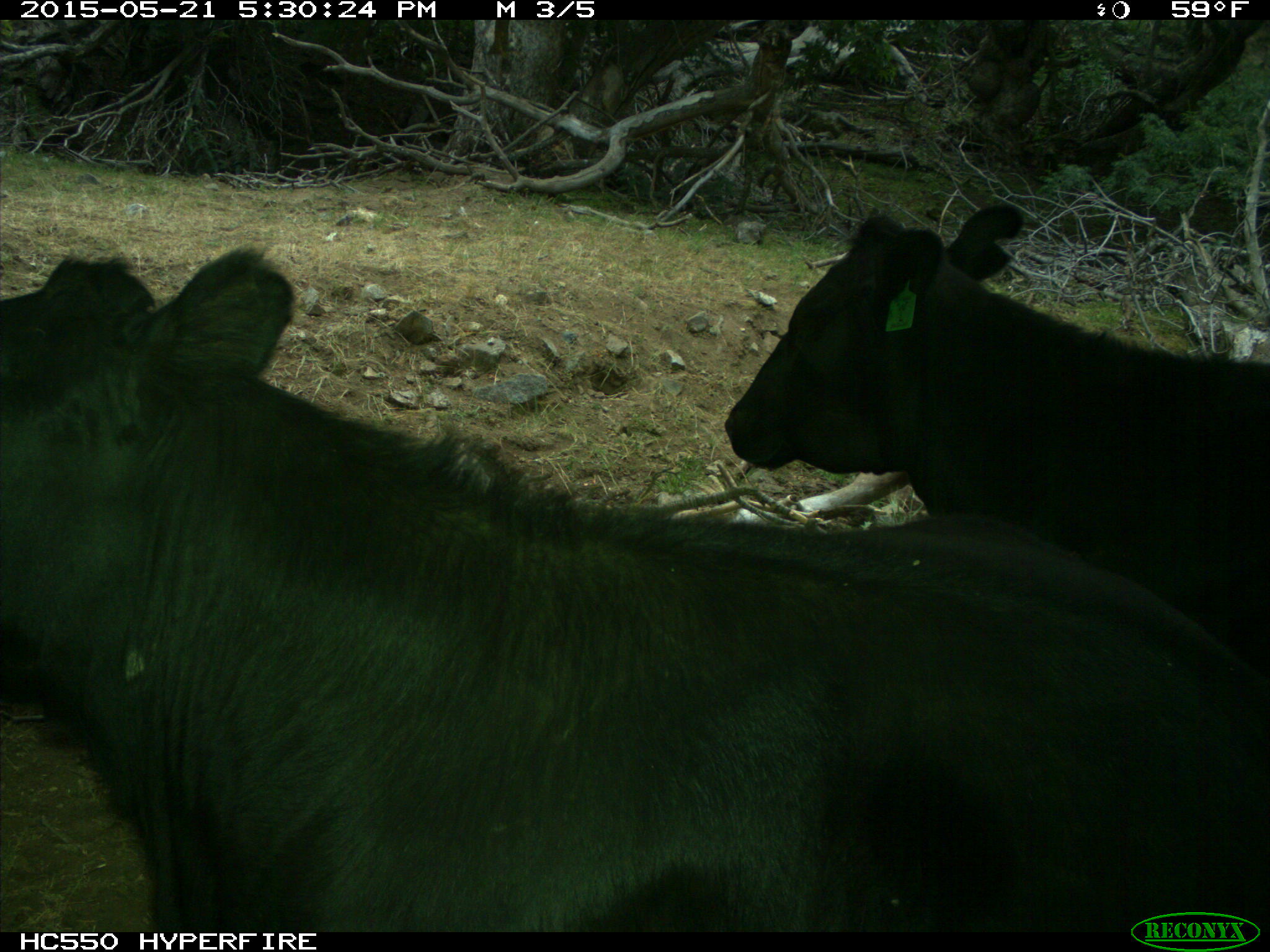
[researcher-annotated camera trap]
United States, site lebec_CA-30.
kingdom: Animalia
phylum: Chordata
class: Mammalia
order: Artiodactyla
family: Bovidae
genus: Bos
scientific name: Bos taurus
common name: domestic cow